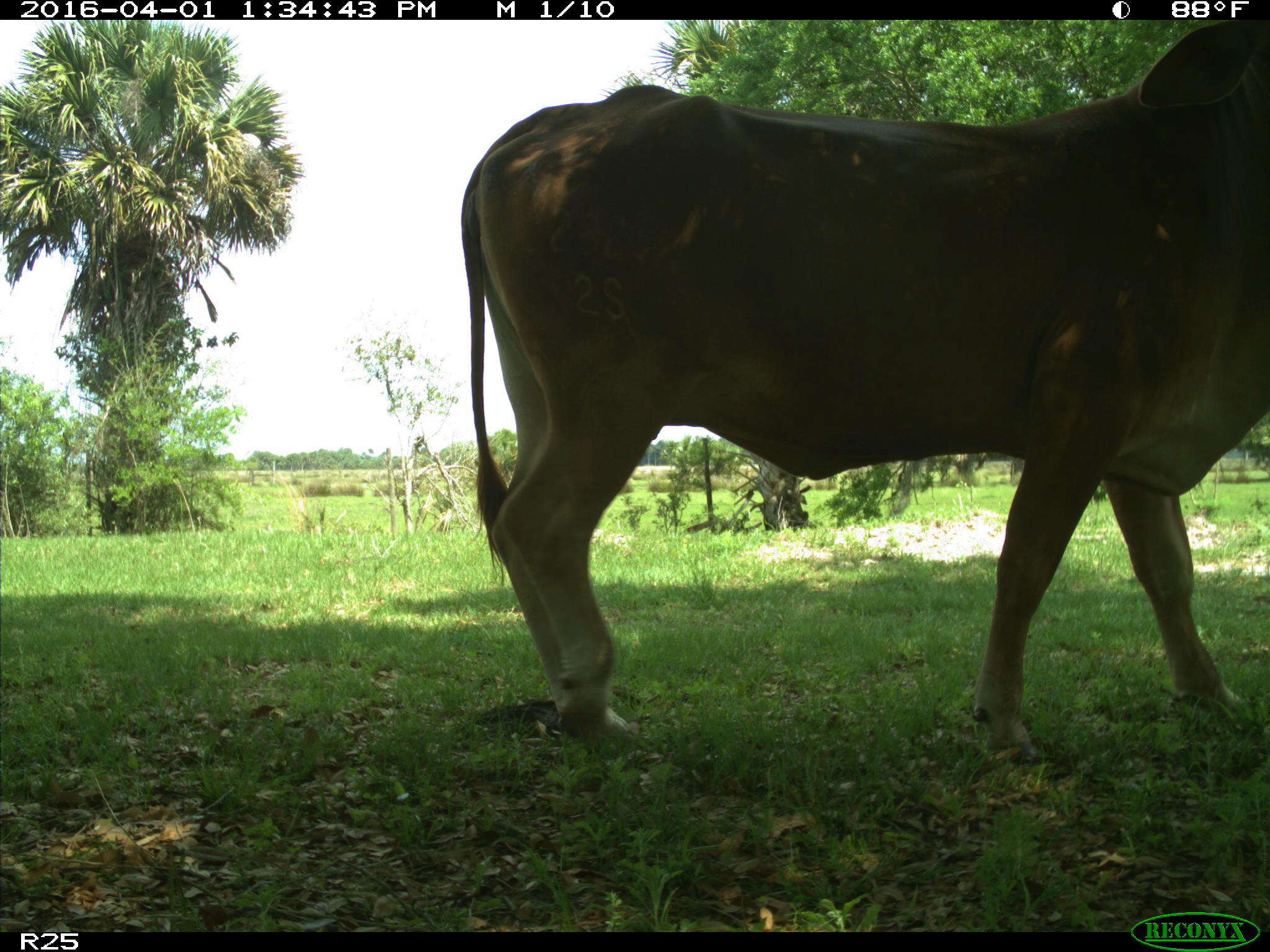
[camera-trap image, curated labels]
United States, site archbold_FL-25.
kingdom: Animalia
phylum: Chordata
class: Mammalia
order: Artiodactyla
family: Bovidae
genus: Bos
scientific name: Bos taurus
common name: domestic cow